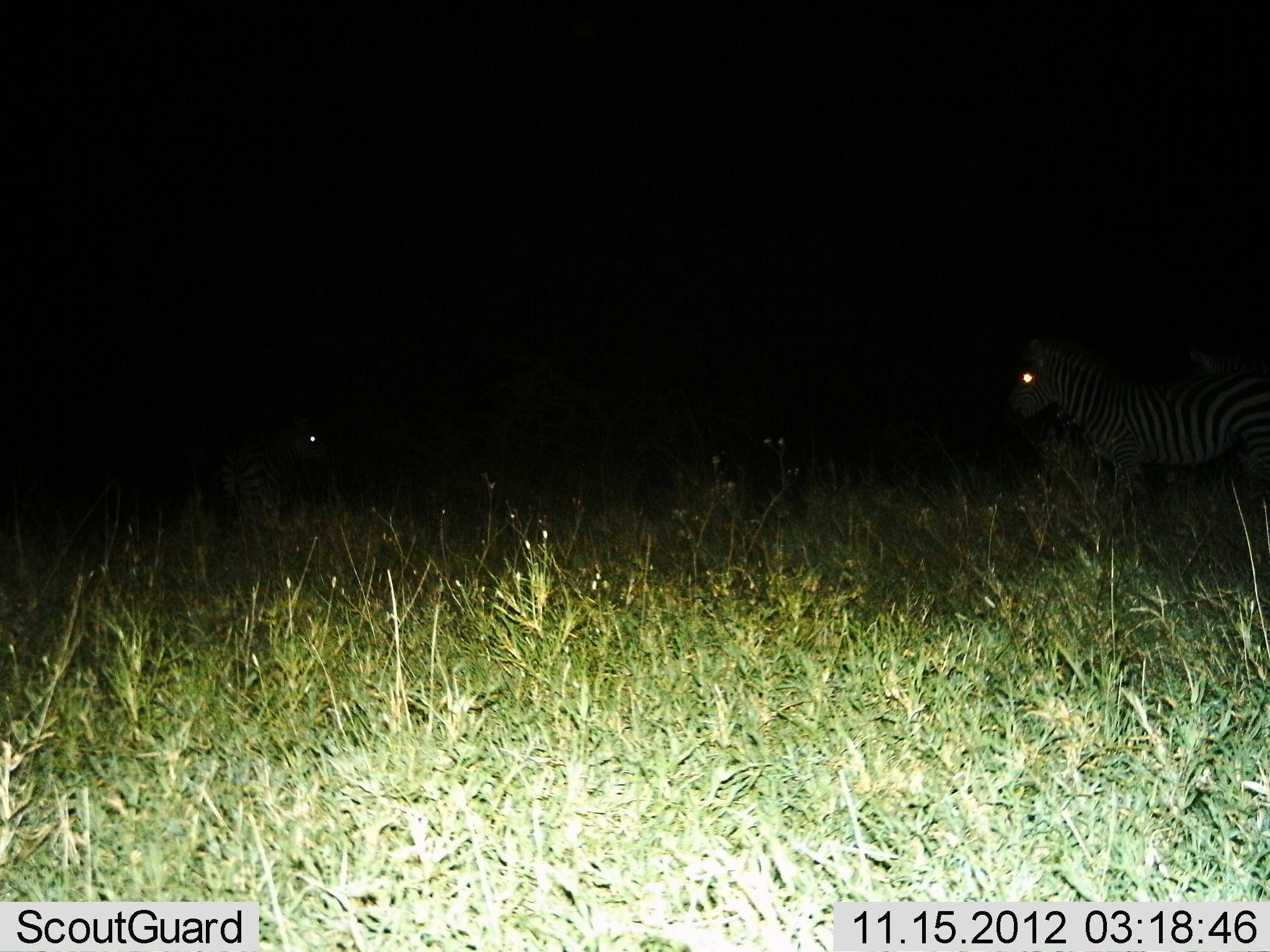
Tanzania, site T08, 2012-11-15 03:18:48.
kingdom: Animalia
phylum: Chordata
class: Mammalia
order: Perissodactyla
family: Equidae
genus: Equus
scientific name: Equus quagga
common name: plains zebra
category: zebra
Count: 2.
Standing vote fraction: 80%.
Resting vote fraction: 0%.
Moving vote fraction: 20%.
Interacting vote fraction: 0%.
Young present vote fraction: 0%.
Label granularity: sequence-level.